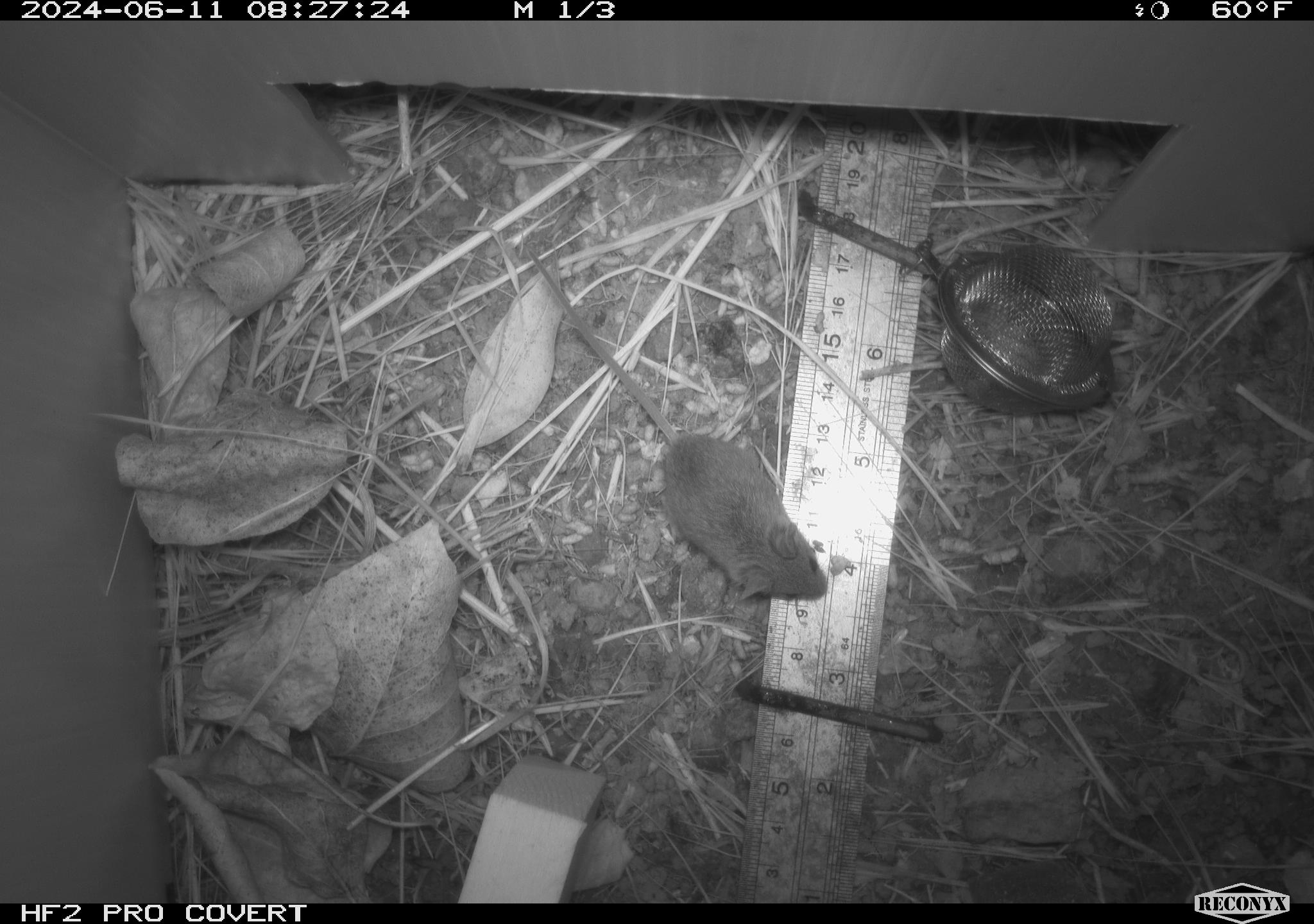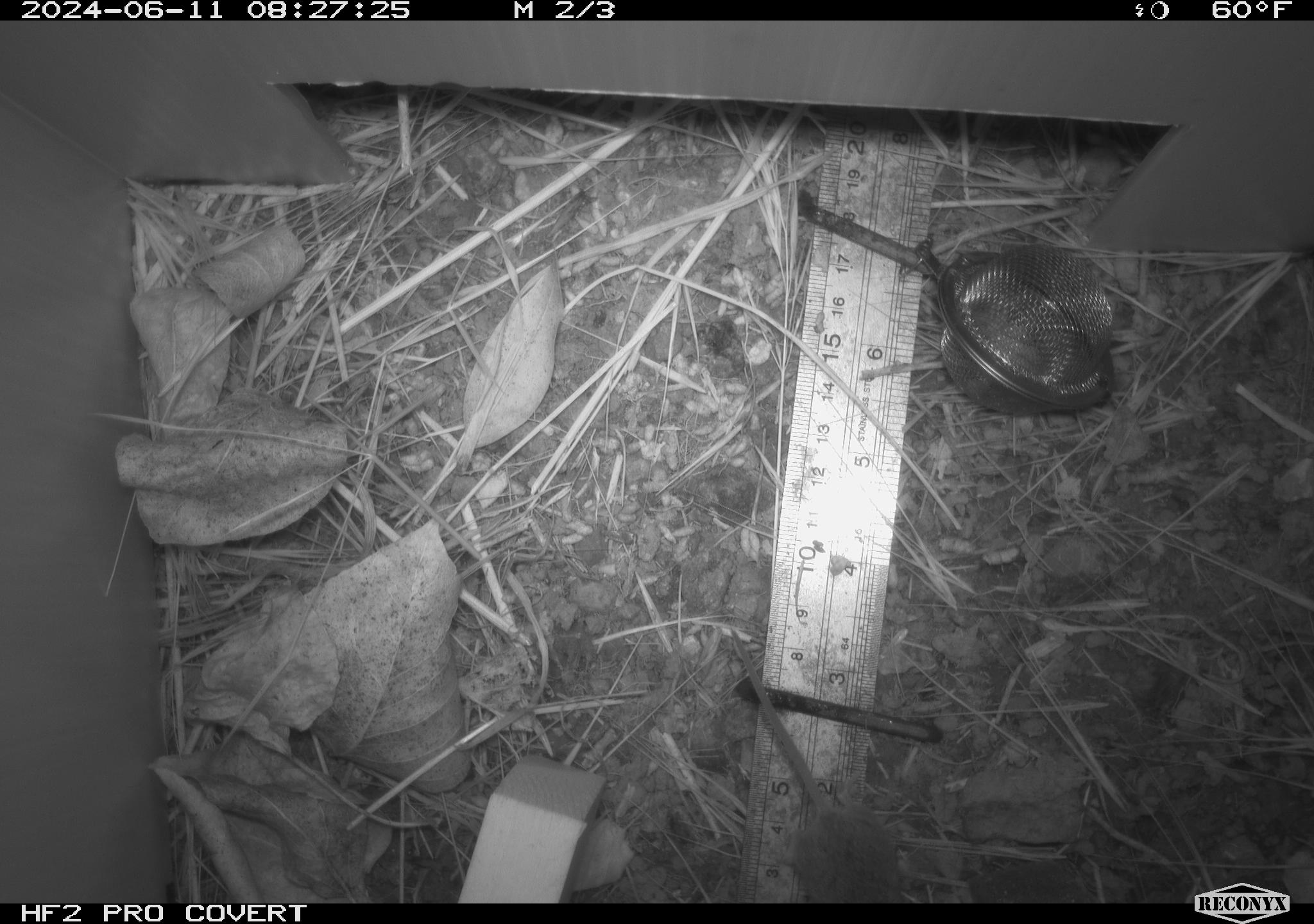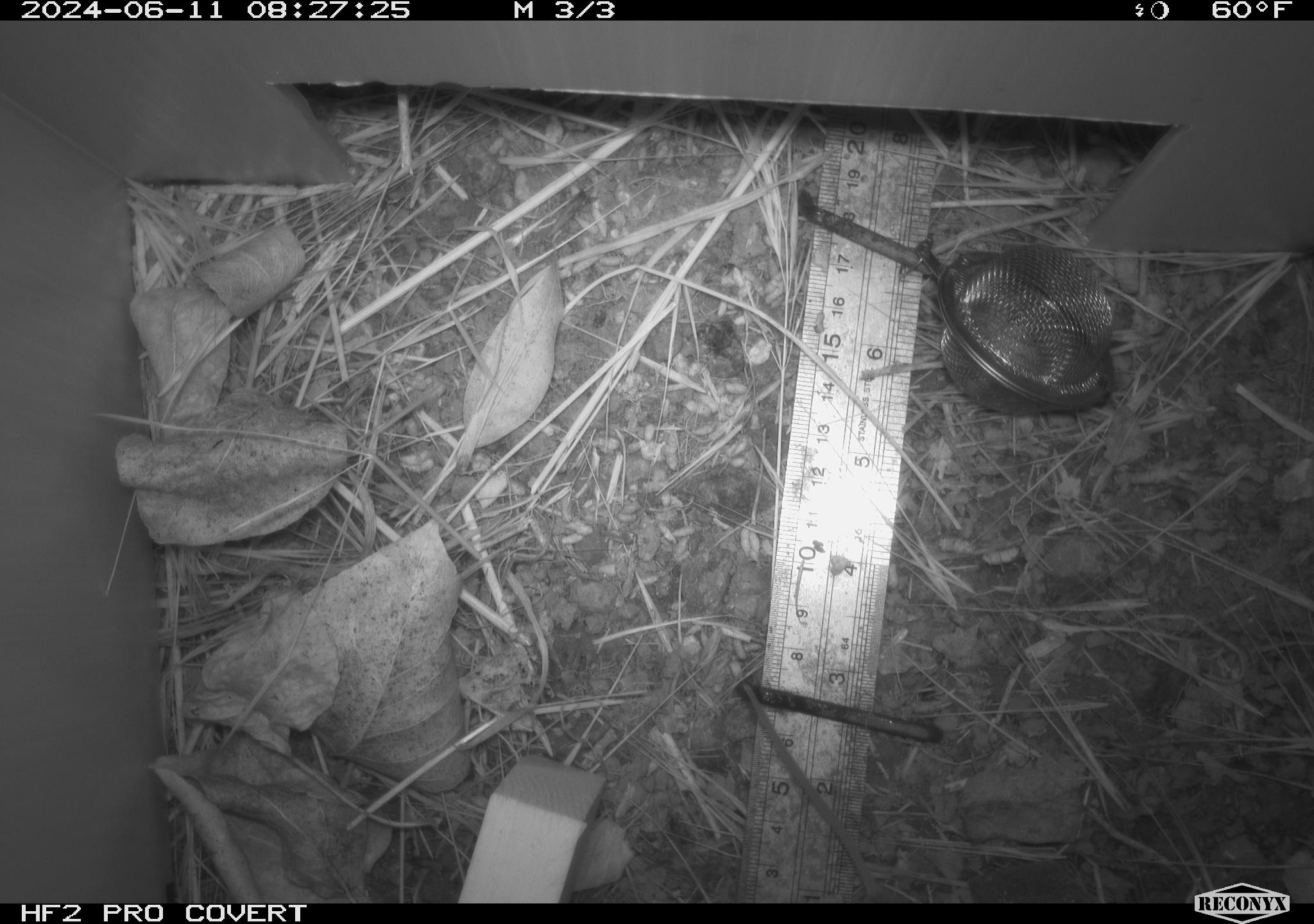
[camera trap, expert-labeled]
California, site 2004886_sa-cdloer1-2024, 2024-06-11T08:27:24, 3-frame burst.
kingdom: Animalia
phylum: Chordata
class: Mammalia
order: Rodentia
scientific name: Rodentia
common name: mouse species